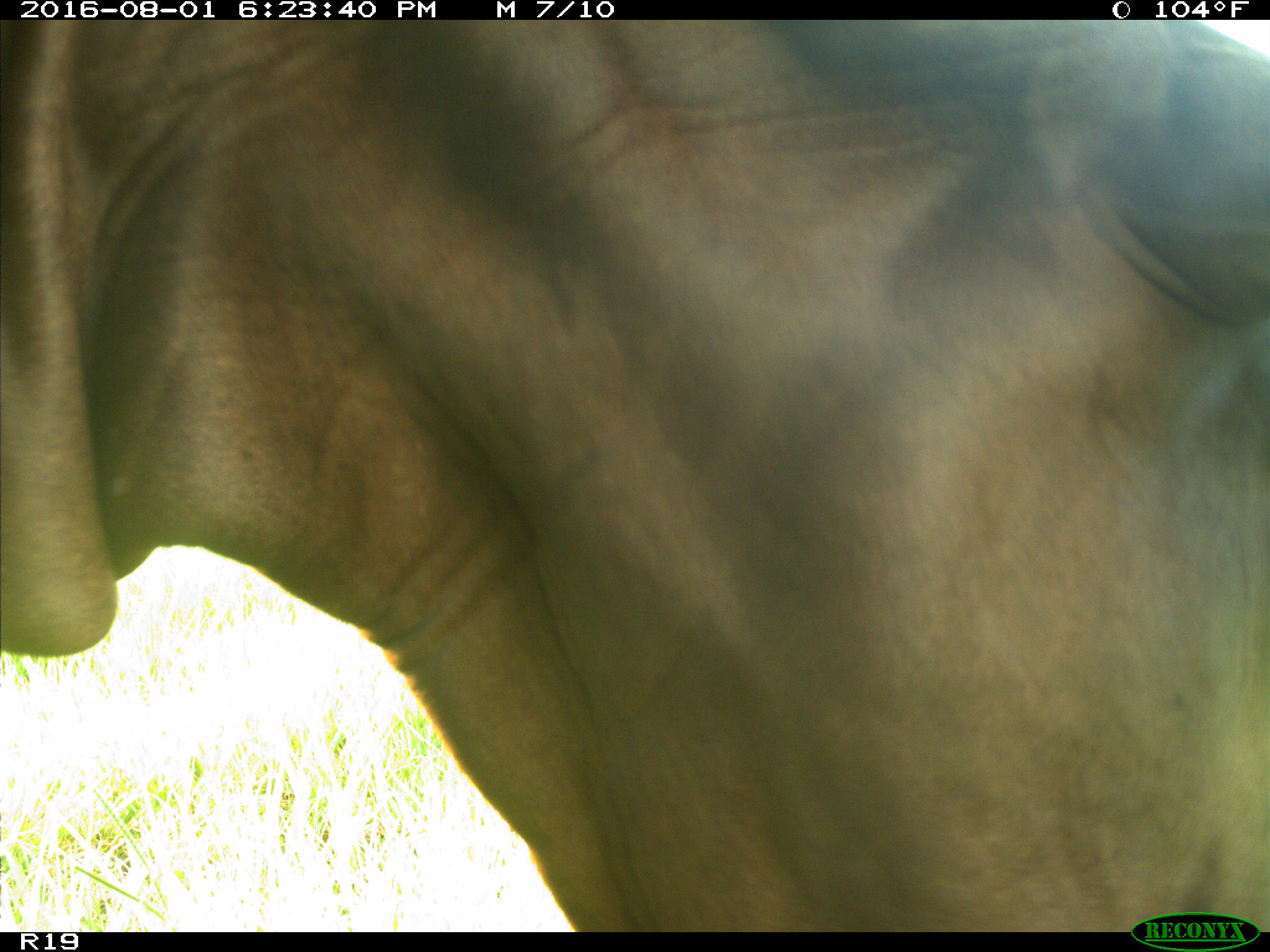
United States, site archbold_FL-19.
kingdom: Animalia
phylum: Chordata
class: Mammalia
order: Artiodactyla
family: Bovidae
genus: Bos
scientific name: Bos taurus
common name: domestic cow